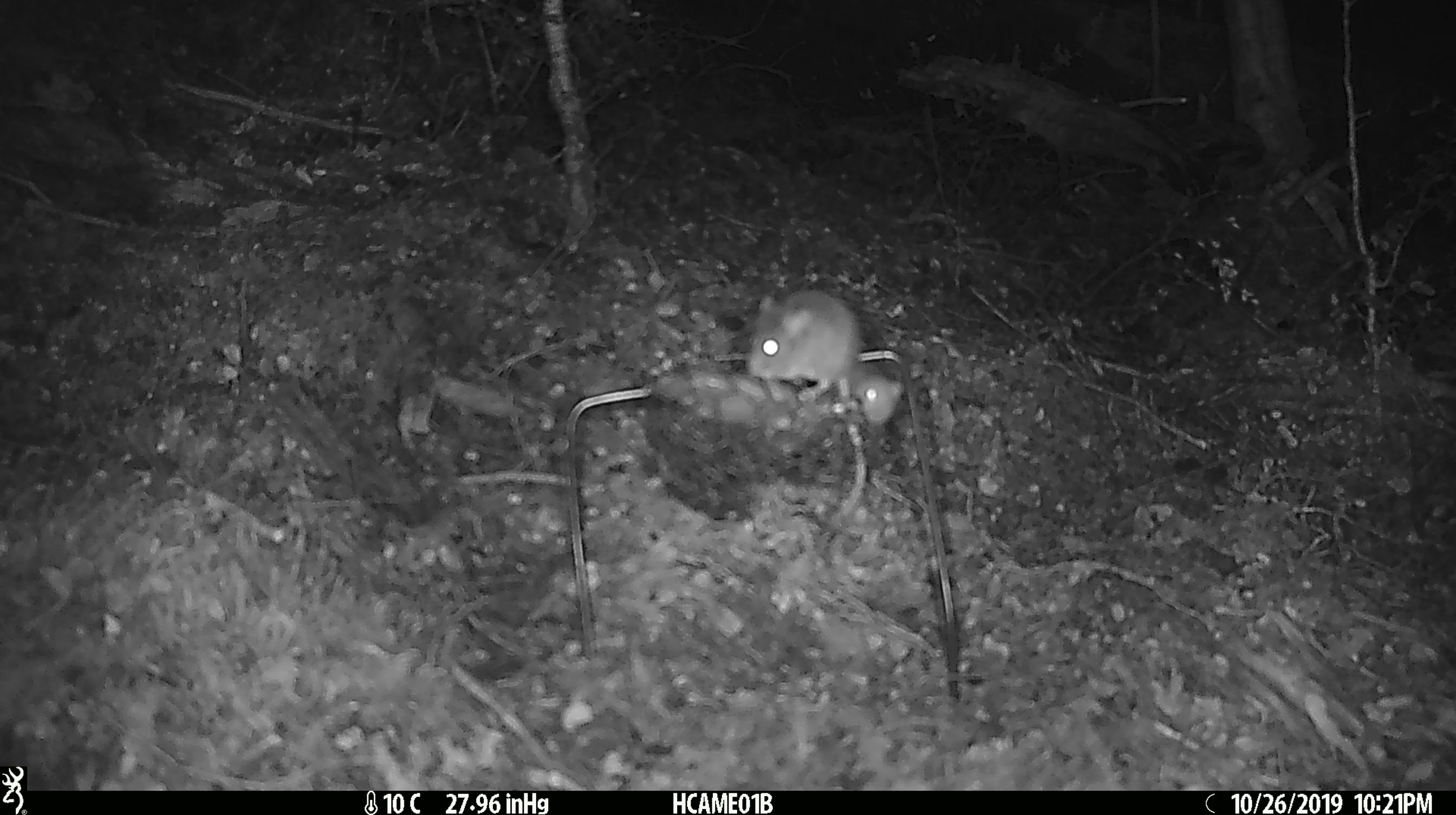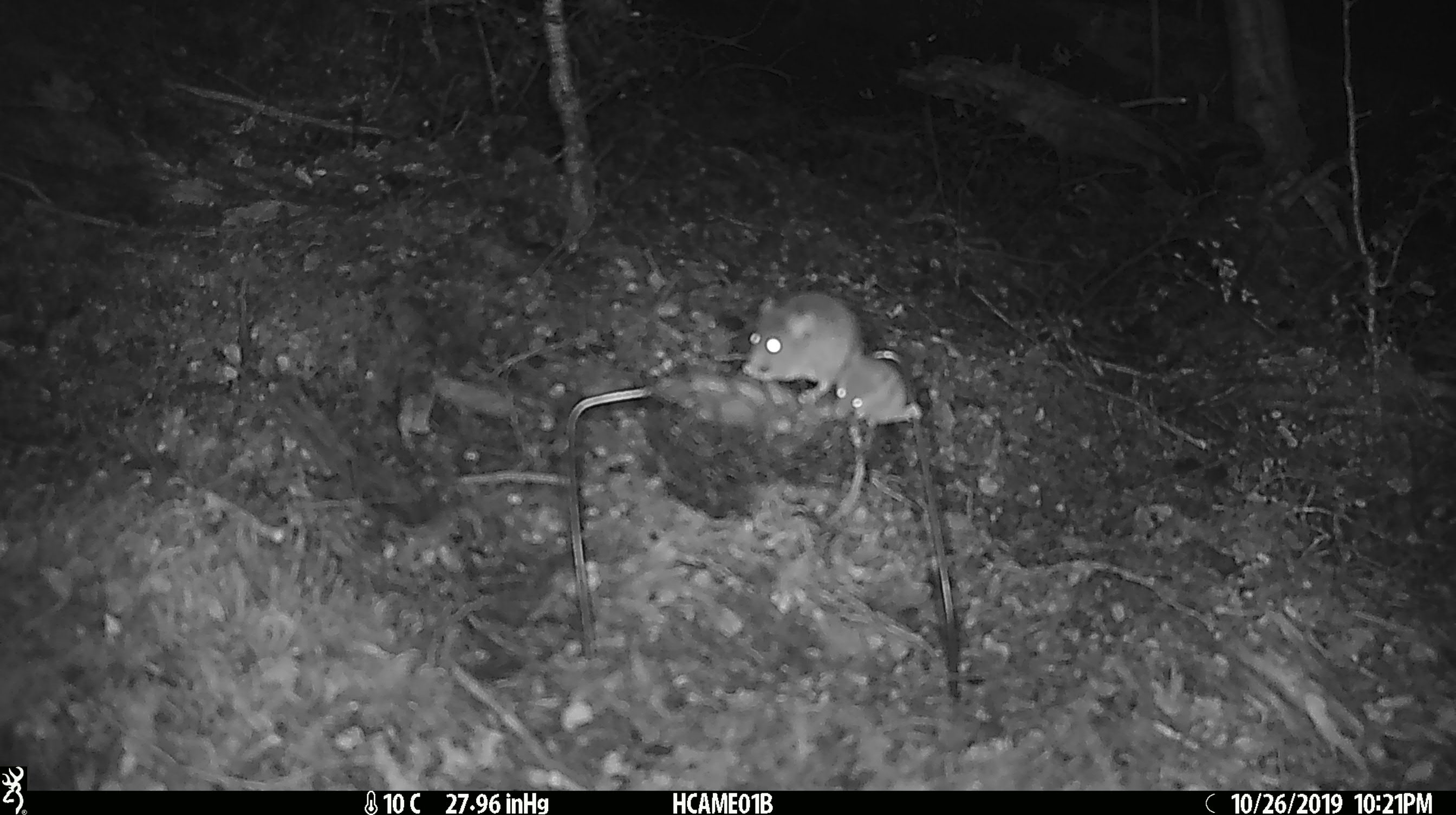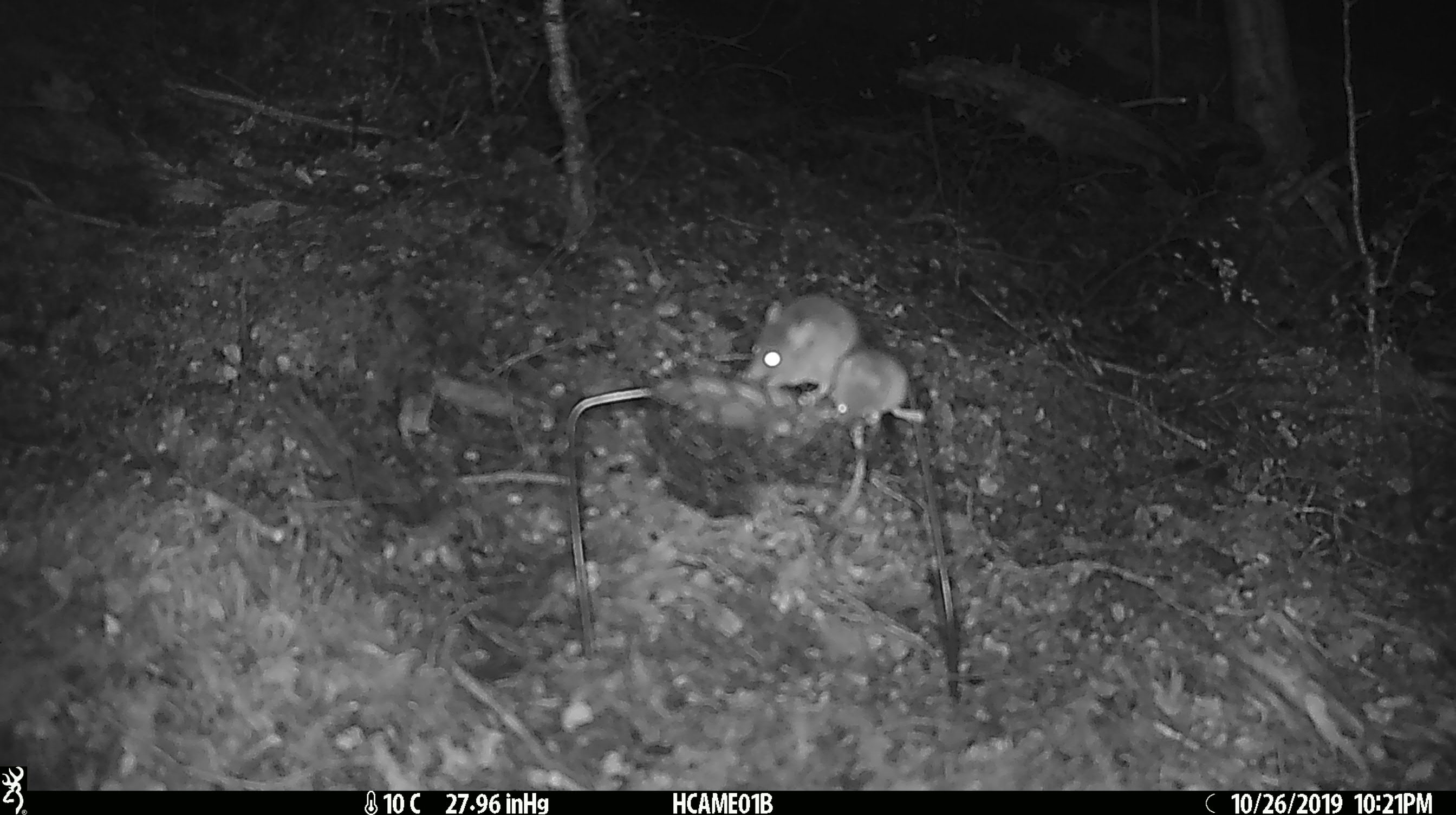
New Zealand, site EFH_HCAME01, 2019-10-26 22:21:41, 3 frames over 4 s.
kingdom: Animalia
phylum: Chordata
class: Mammalia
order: Rodentia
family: Muridae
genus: Mus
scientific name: Mus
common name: mouse